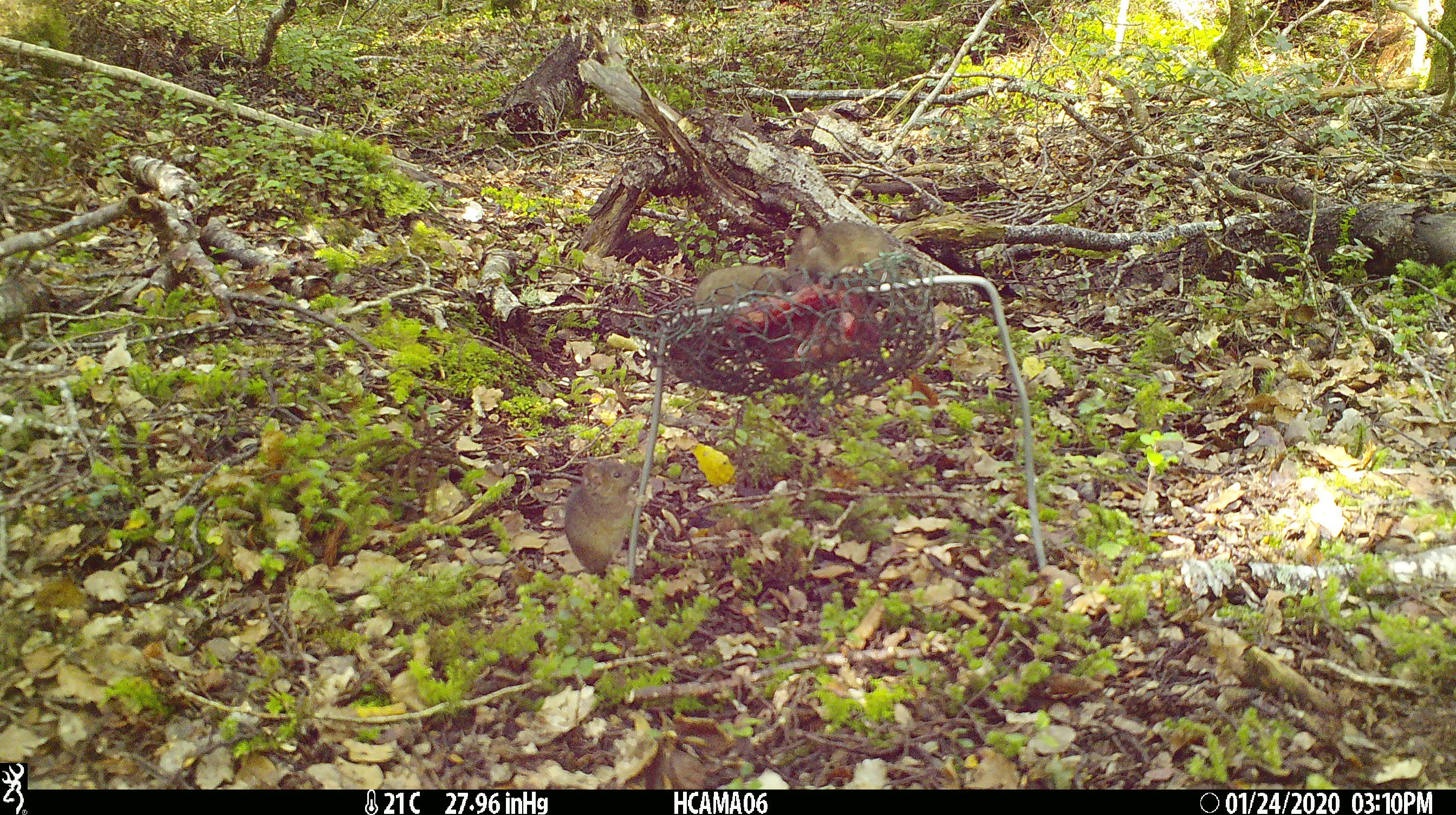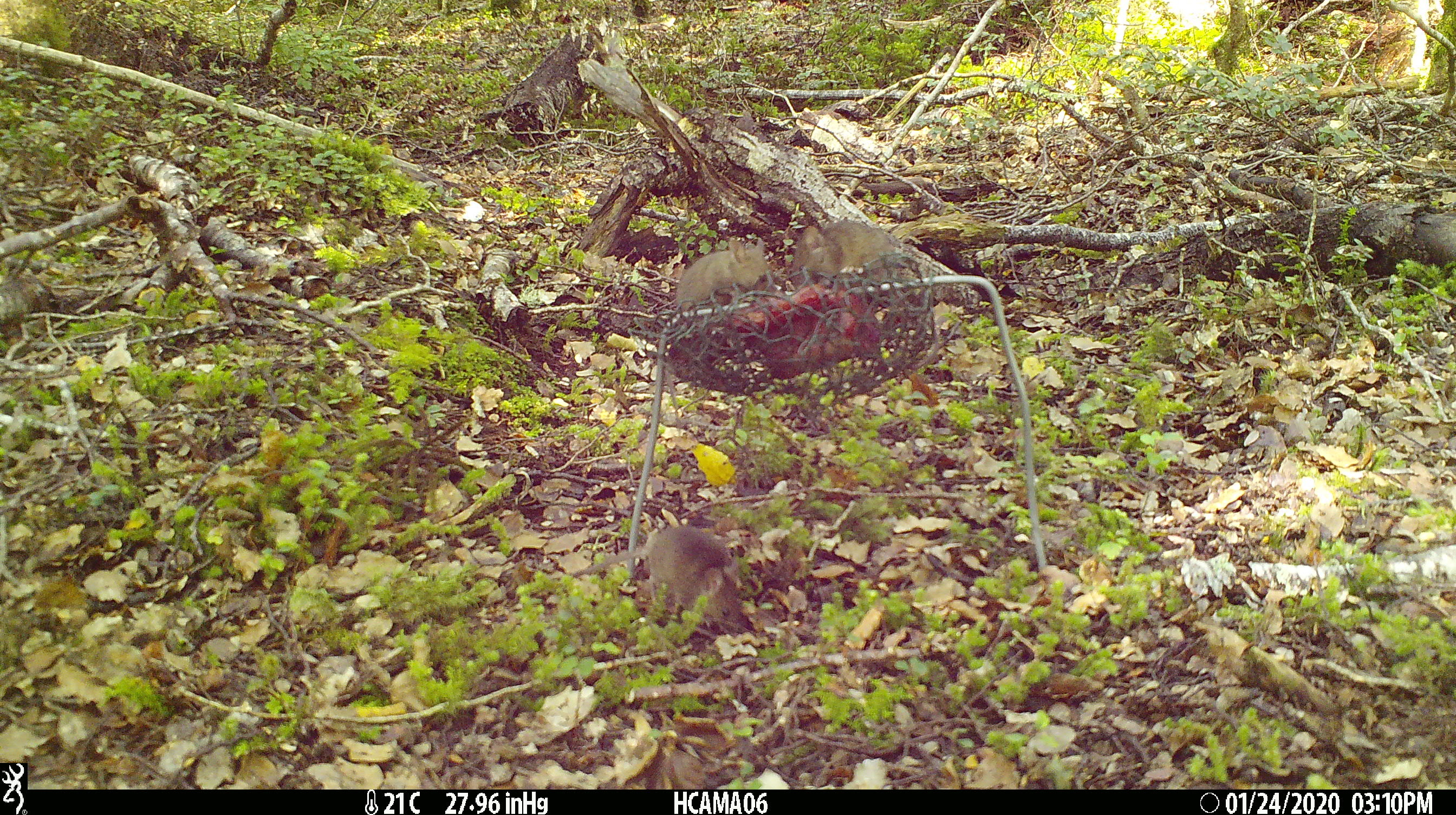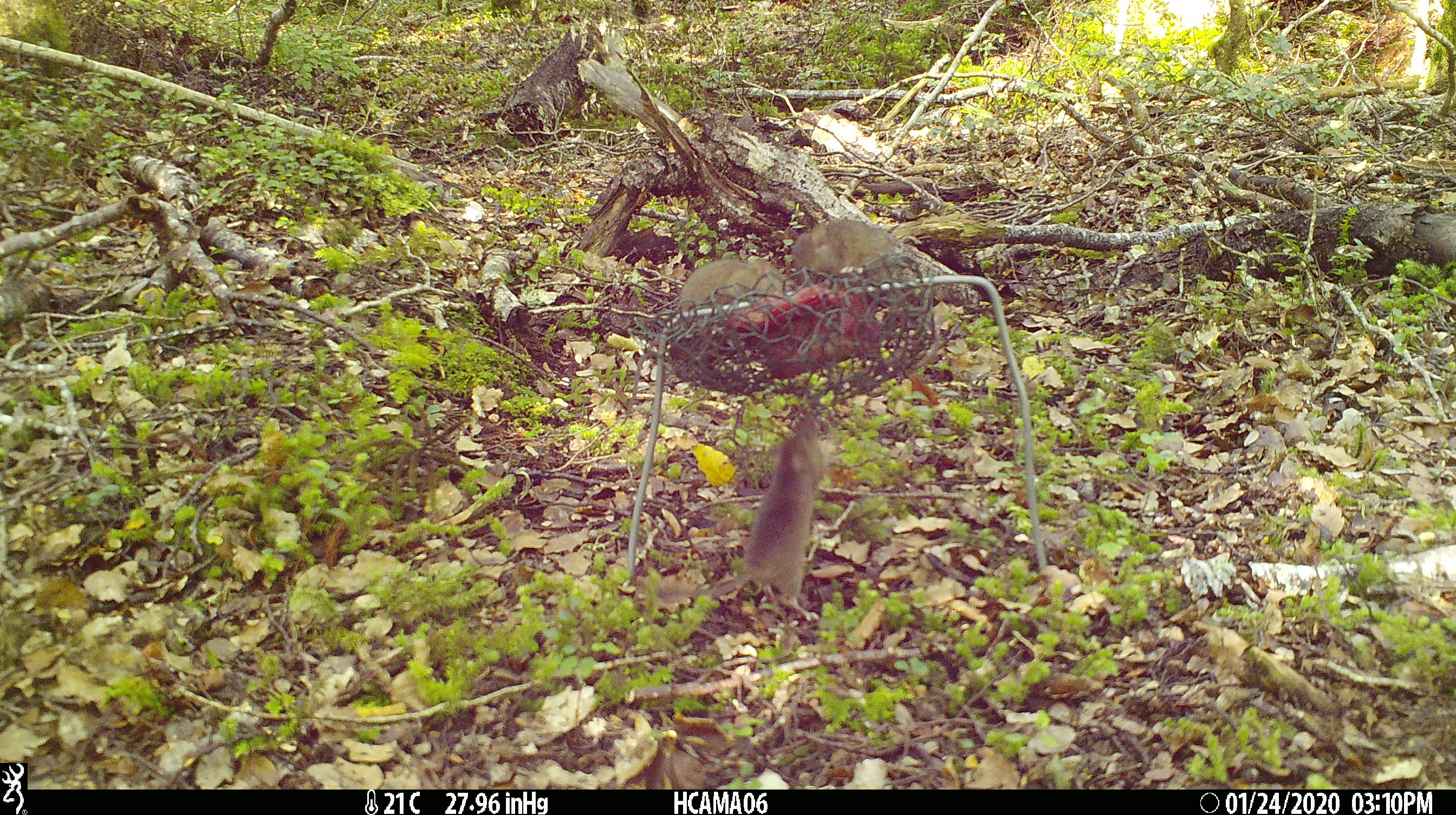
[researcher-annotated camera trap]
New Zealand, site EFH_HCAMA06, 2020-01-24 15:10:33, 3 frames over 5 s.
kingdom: Animalia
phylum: Chordata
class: Mammalia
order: Rodentia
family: Muridae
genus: Mus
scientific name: Mus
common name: mouse